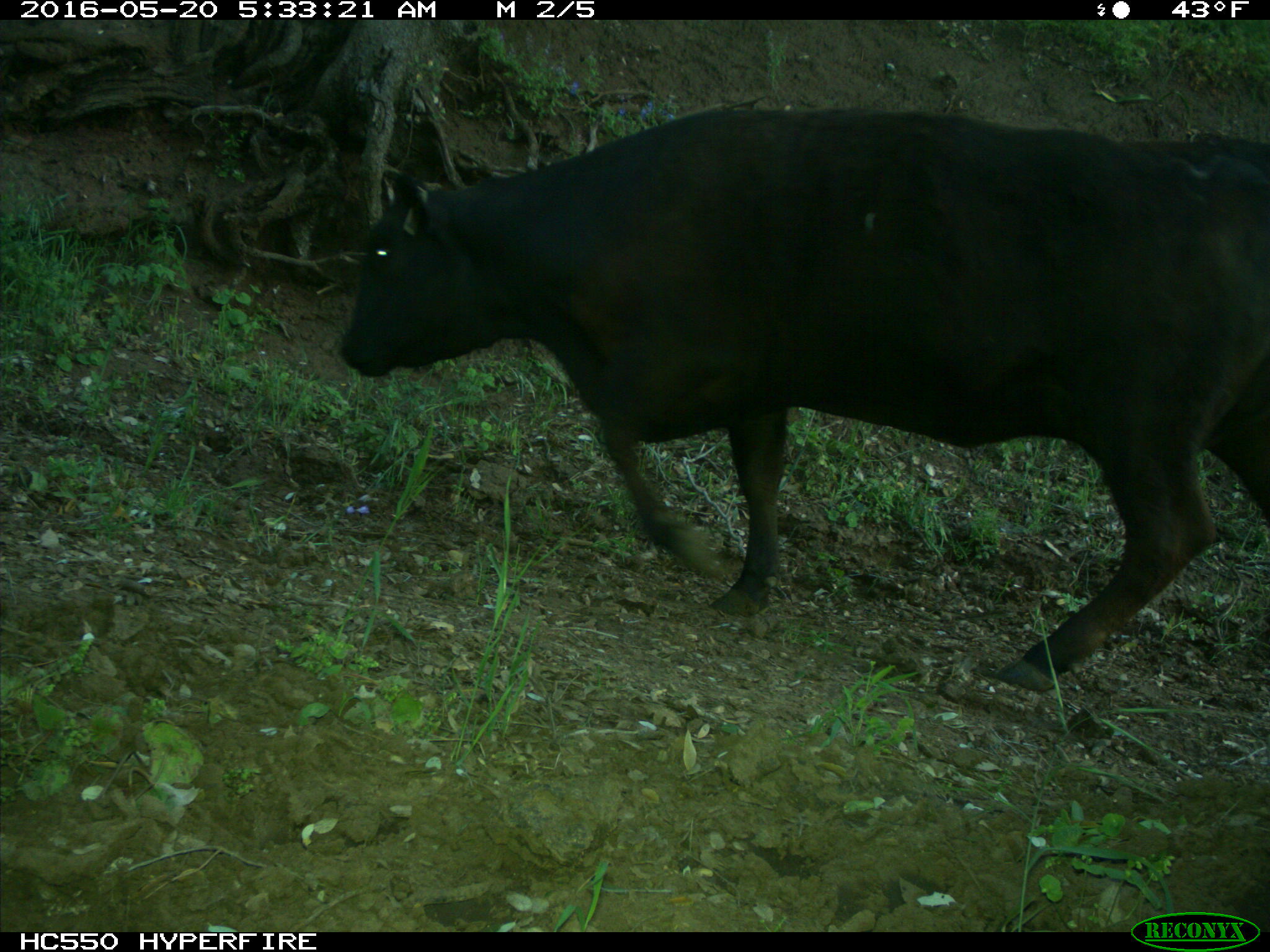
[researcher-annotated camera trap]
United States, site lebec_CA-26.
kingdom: Animalia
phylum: Chordata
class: Mammalia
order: Artiodactyla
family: Bovidae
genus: Bos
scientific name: Bos taurus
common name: domestic cow